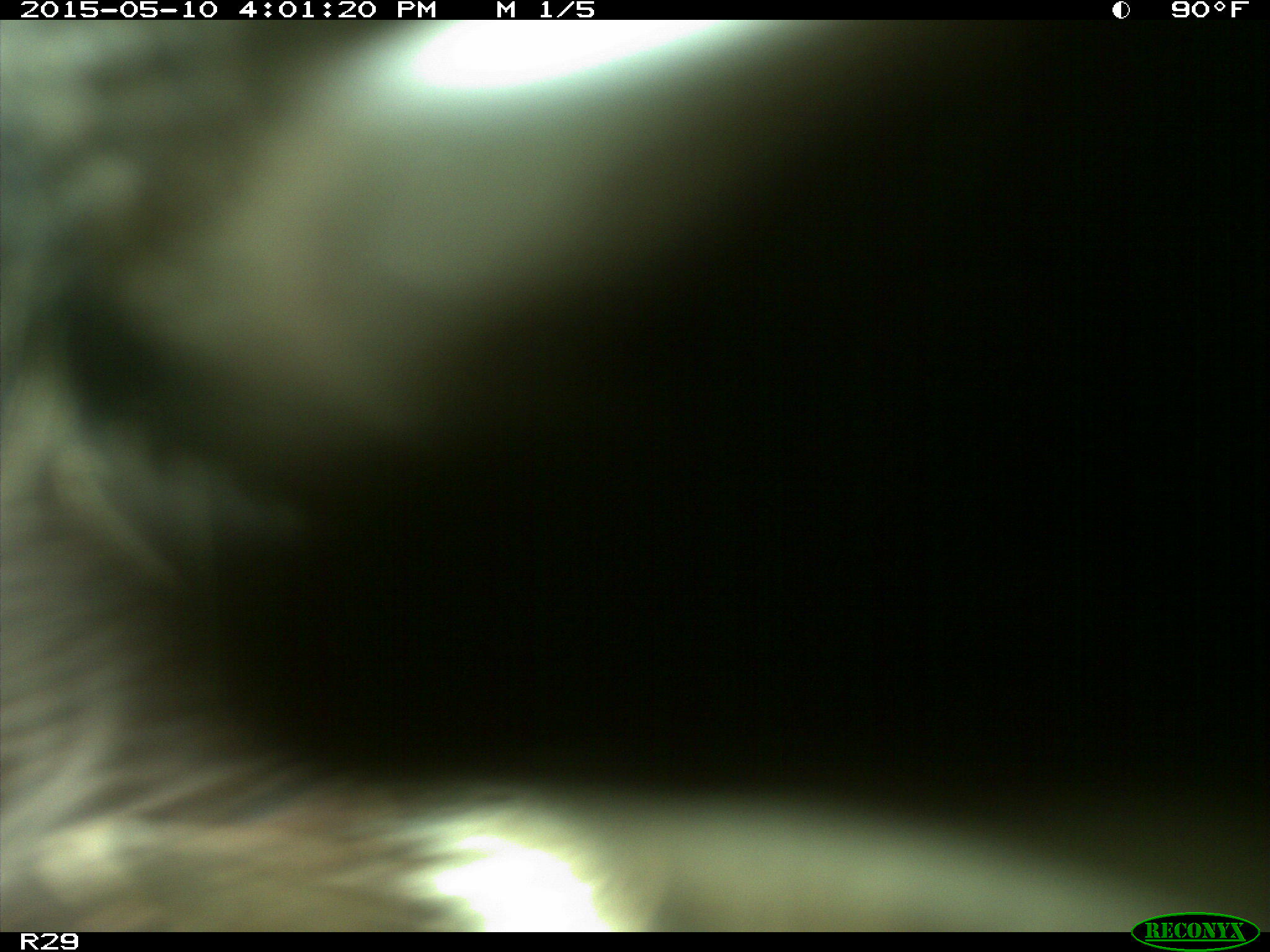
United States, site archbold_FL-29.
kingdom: Animalia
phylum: Chordata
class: Mammalia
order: Artiodactyla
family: Bovidae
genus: Bos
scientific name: Bos taurus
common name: domestic cow